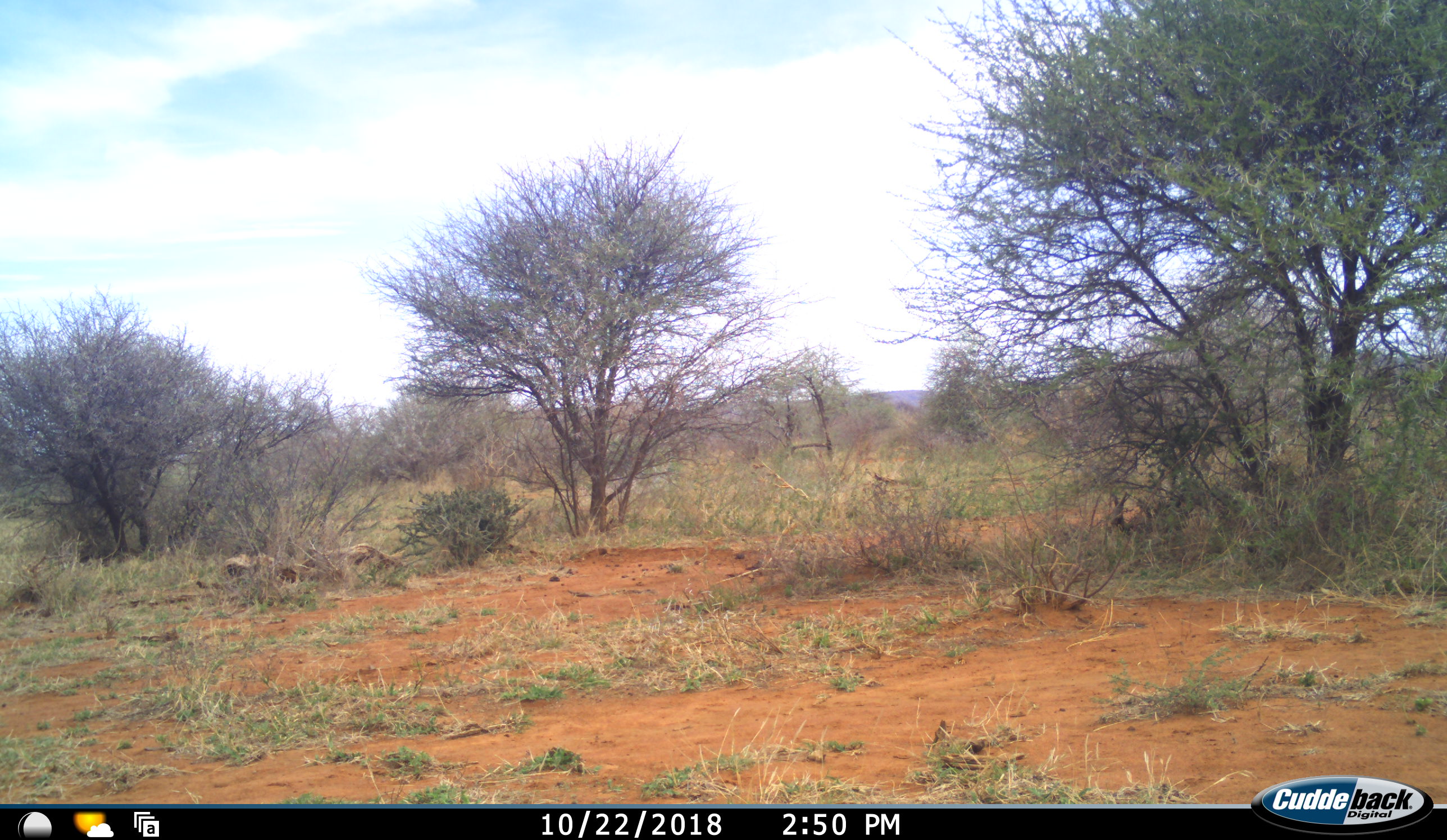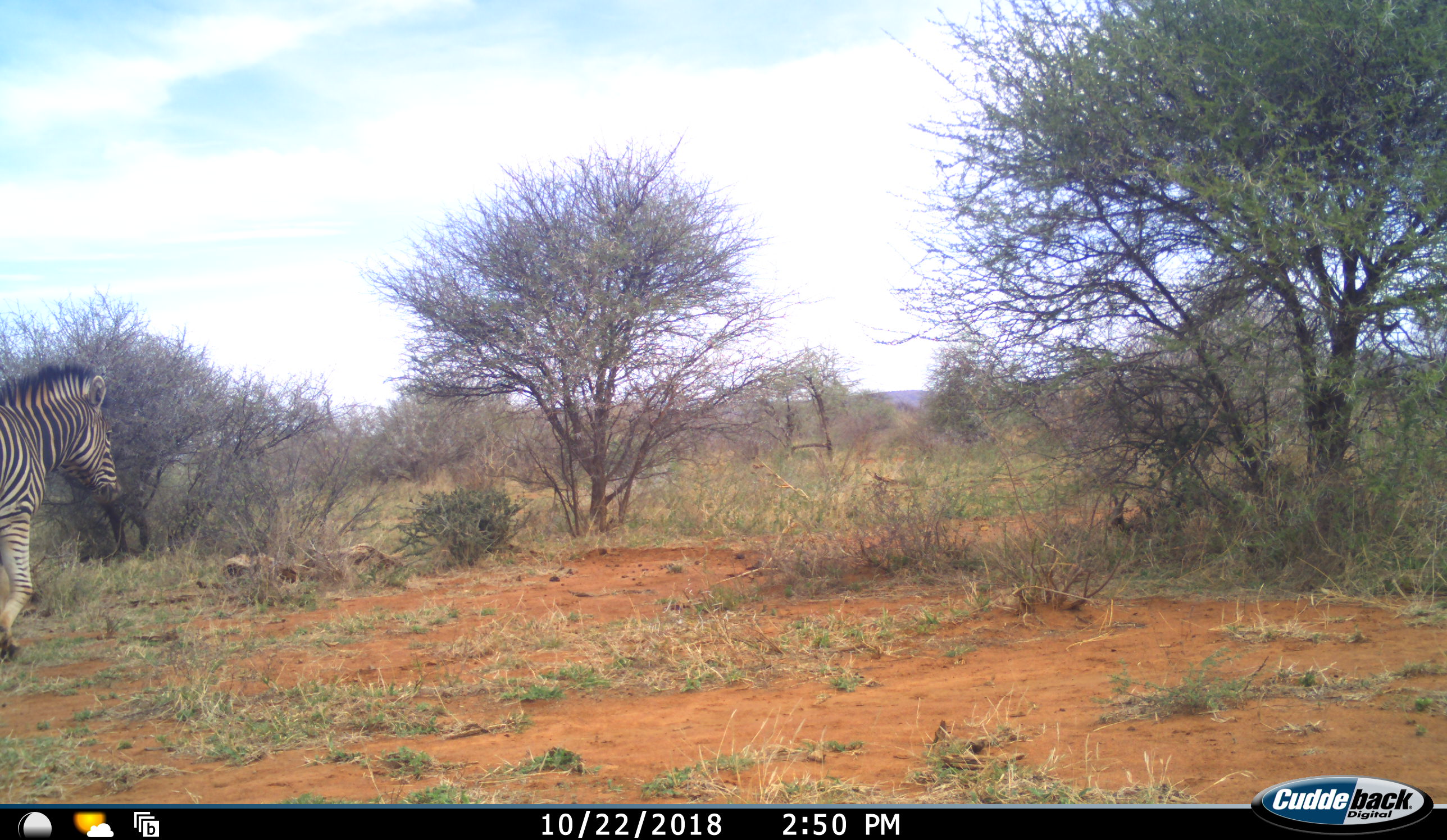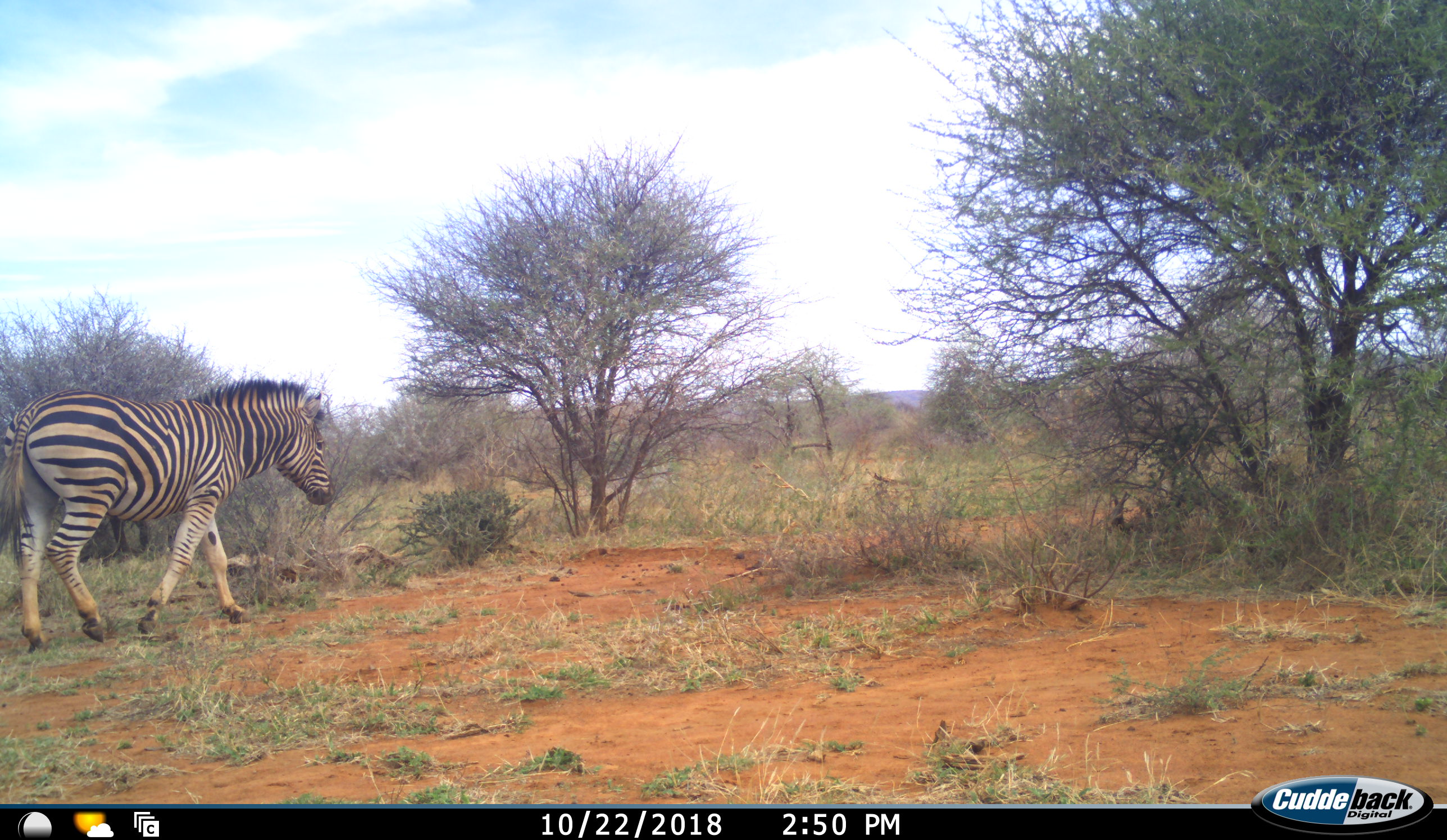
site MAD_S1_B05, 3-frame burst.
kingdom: Animalia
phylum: Chordata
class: Mammalia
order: Perissodactyla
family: Equidae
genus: Equus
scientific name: Equus quagga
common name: plains zebra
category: zebraplains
Zebraplains (plains zebra) (Equus quagga), count 1. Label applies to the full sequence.